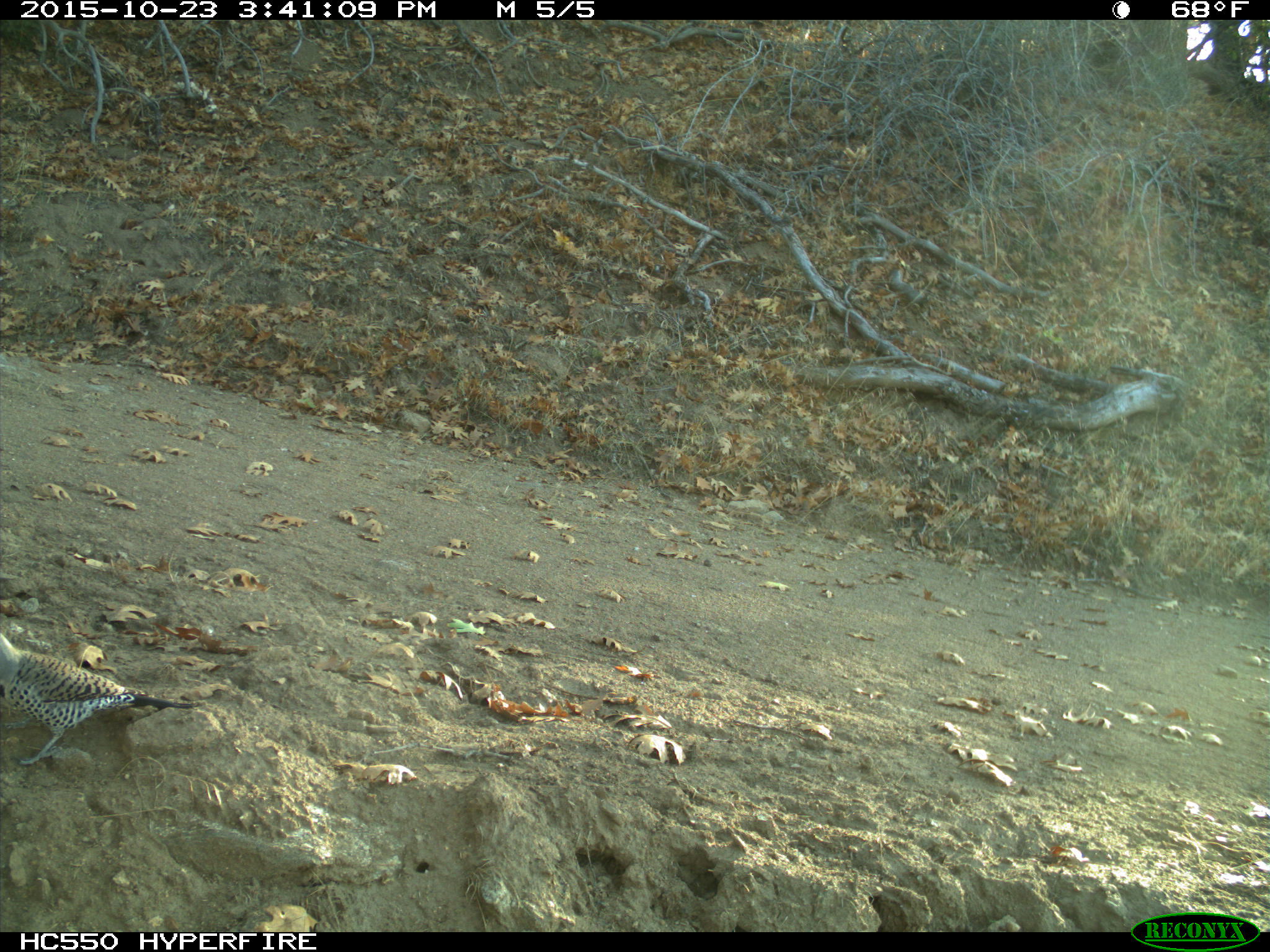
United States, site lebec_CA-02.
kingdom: Animalia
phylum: Chordata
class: Aves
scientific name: Aves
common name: birds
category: unidentified bird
Unidentified bird (birds) (Aves).